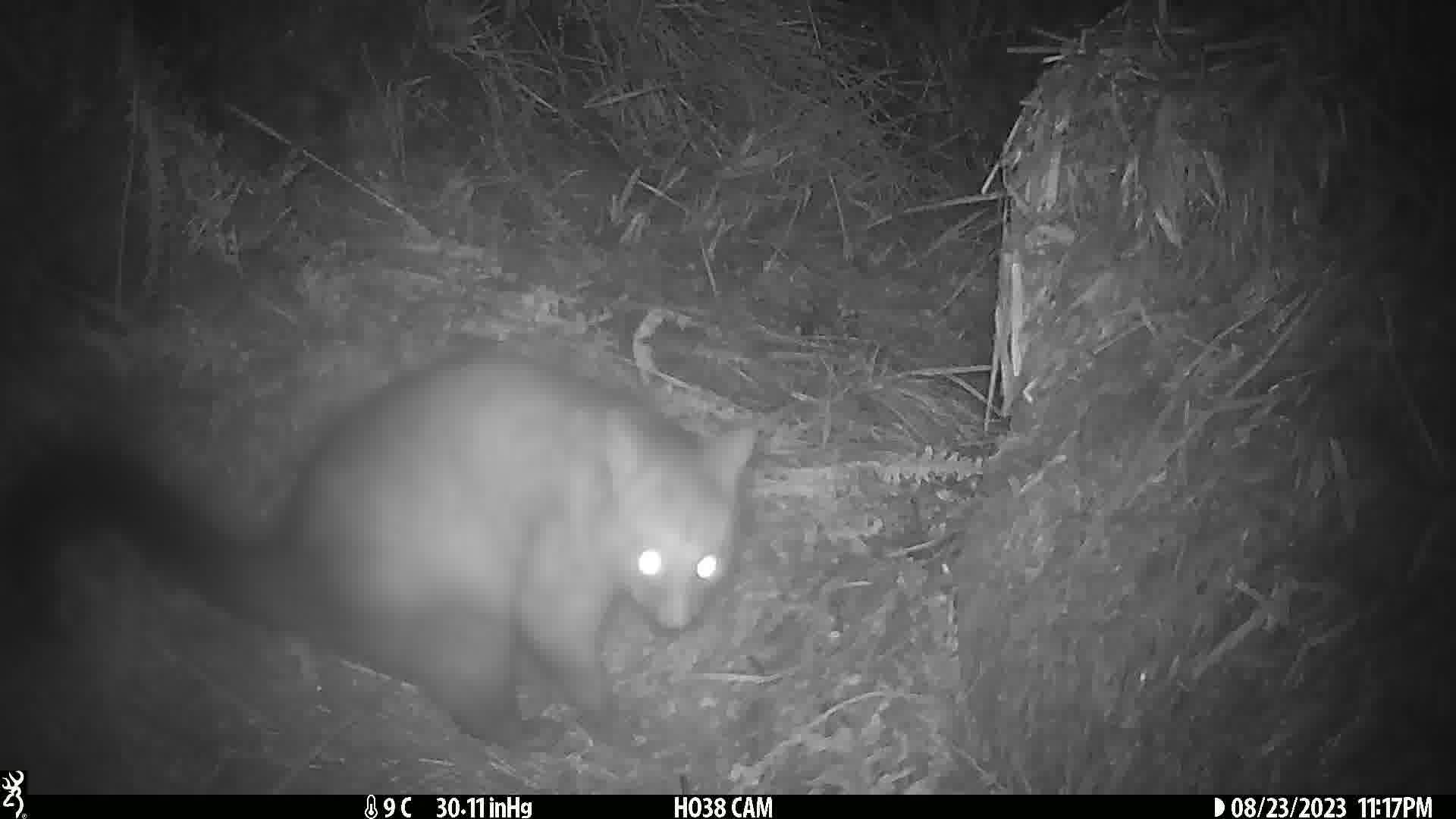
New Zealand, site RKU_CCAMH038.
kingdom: Animalia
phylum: Chordata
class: Mammalia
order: Diprotodontia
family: Phalangeridae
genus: Trichosurus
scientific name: Trichosurus vulpecula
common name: common brushtail possum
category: possum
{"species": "possum (common brushtail possum) (Trichosurus vulpecula)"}